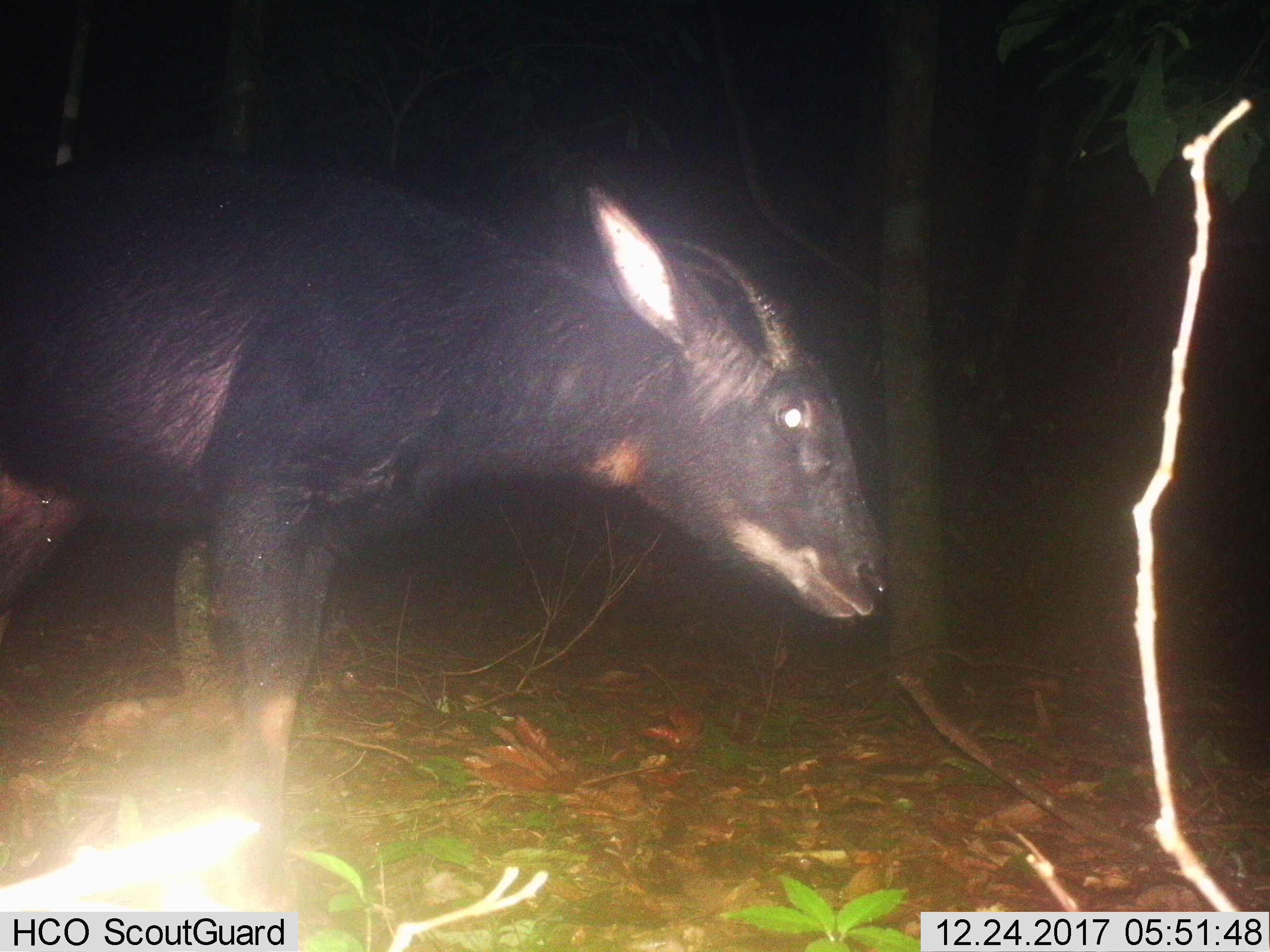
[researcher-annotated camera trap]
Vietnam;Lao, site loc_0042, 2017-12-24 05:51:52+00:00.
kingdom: Animalia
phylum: Chordata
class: Mammalia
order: Artiodactyla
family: Bovidae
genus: Capricornis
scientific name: Capricornis sumatraensis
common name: chinese serow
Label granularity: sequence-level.